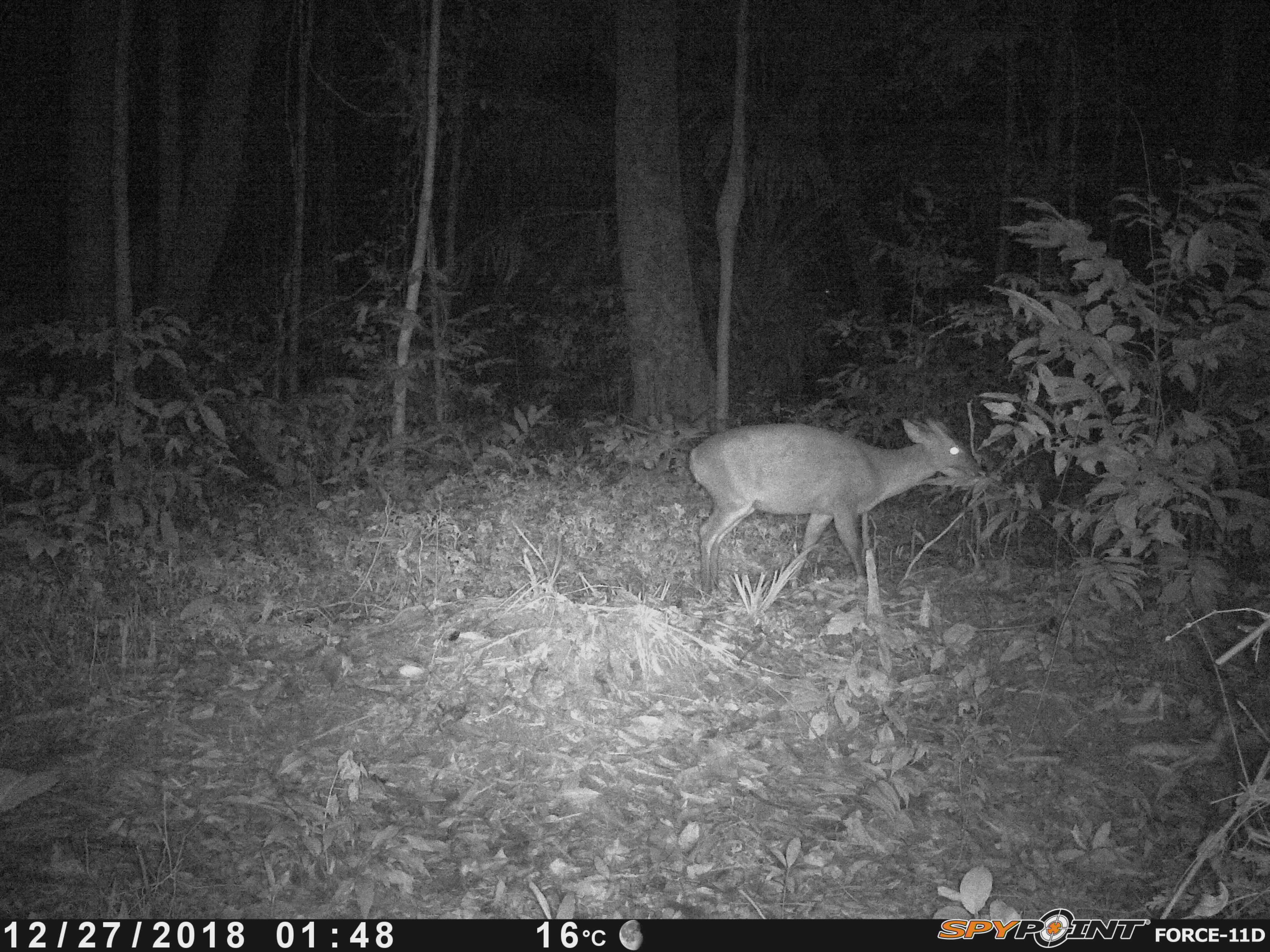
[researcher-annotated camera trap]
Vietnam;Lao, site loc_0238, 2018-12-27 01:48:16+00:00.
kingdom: Animalia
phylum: Chordata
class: Mammalia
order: Artiodactyla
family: Cervidae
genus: Muntiacus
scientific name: Muntiacus vuquangensis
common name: large-antlered muntjac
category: large antlered muntjac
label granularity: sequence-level